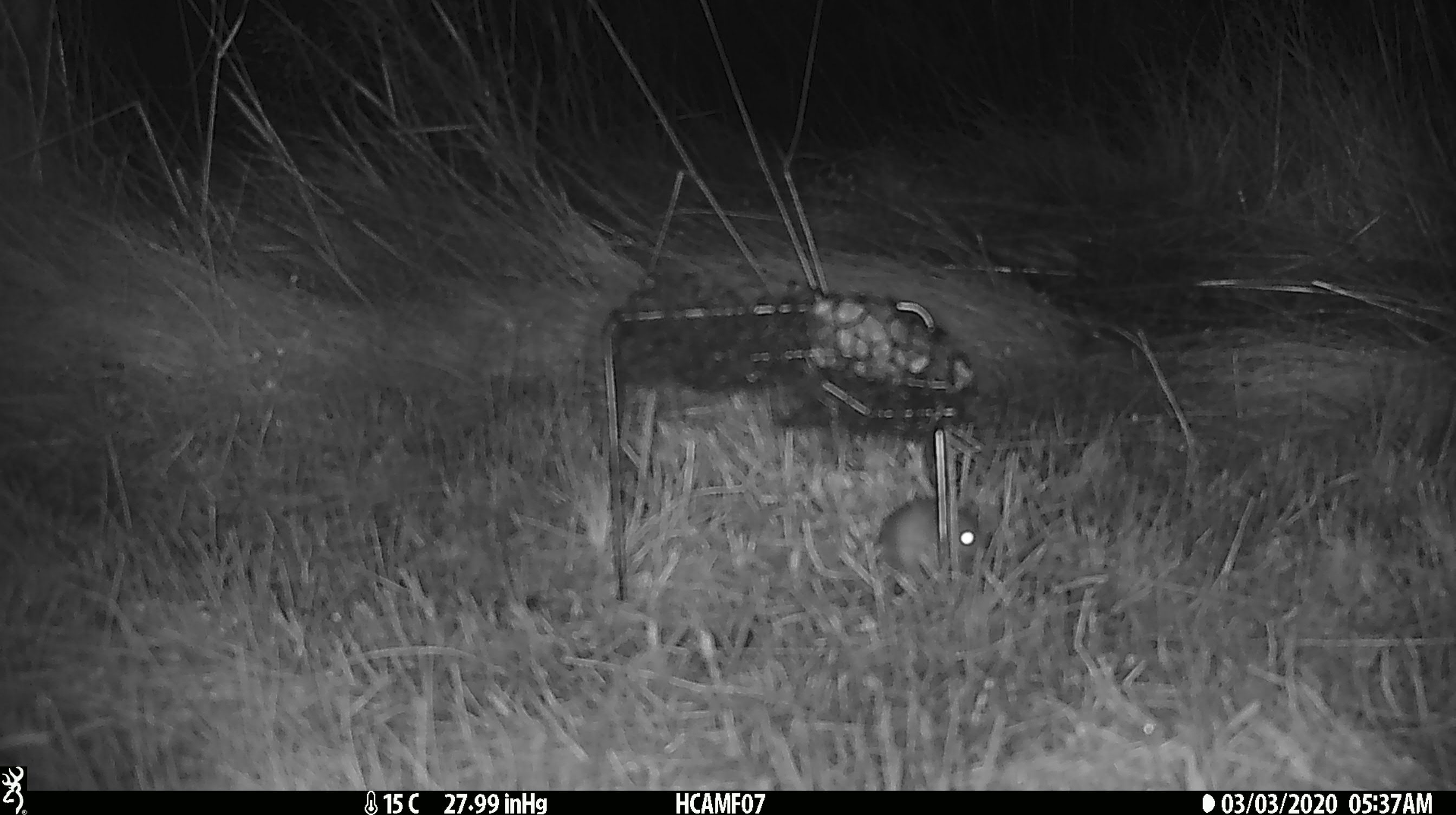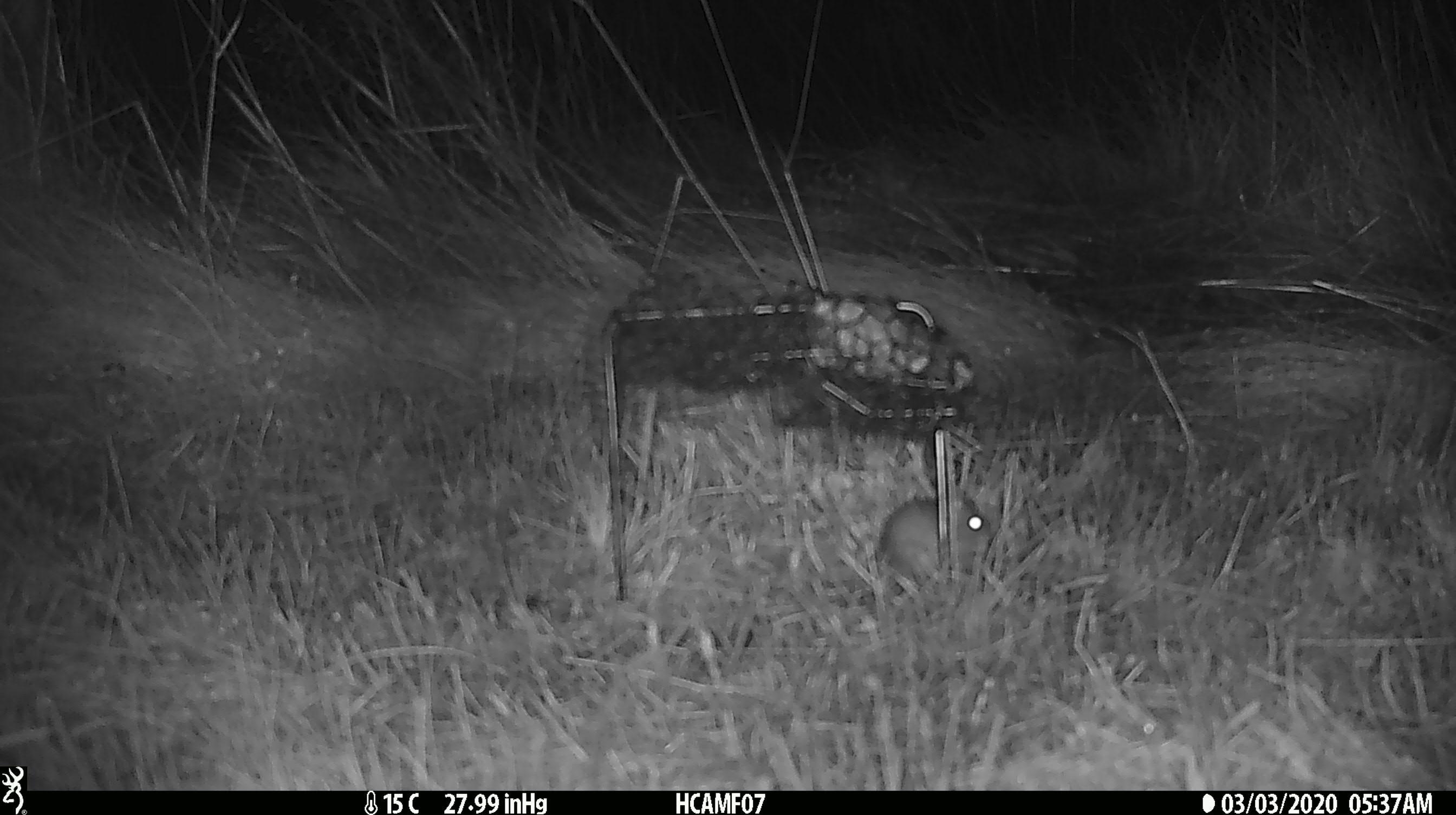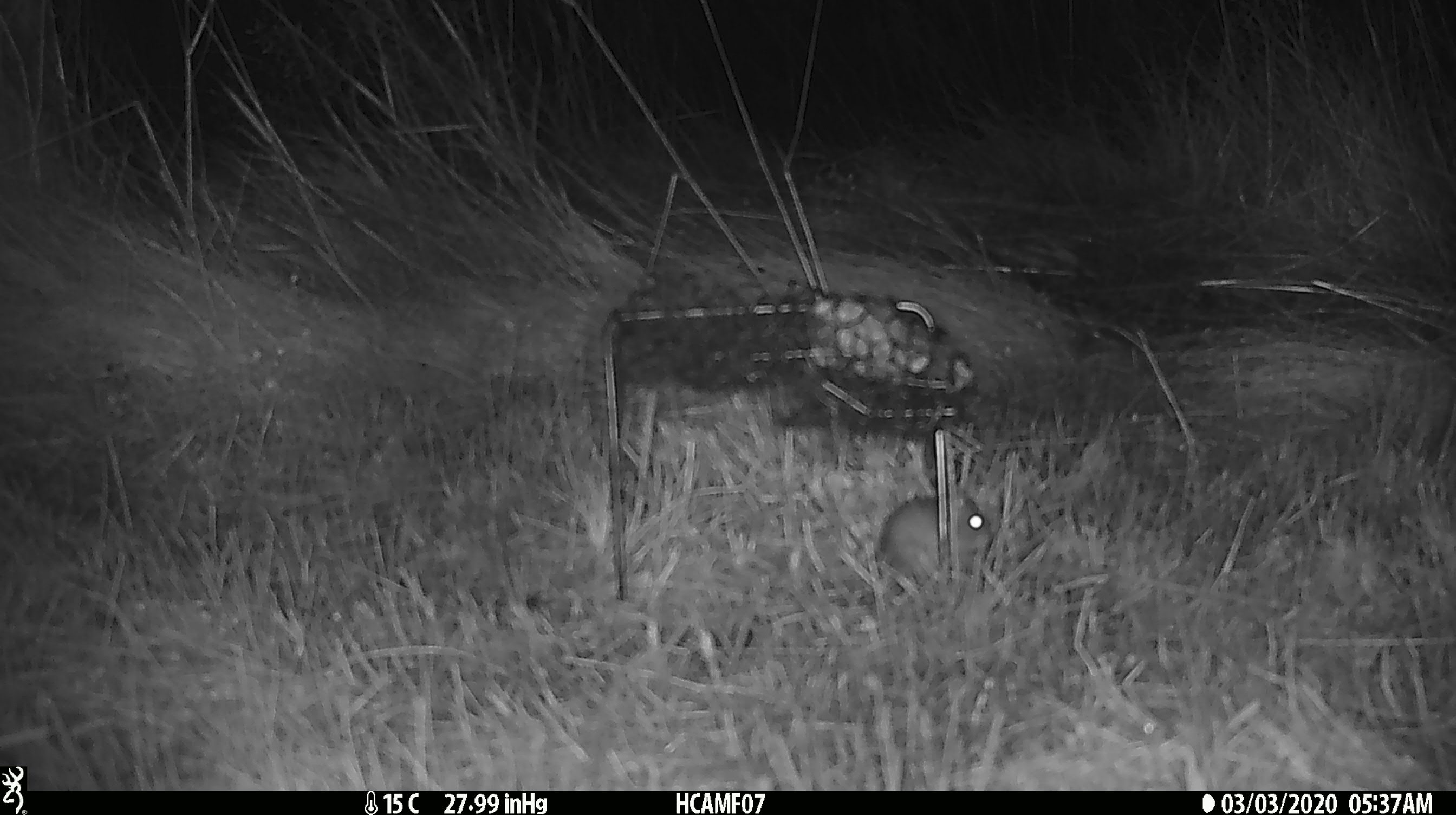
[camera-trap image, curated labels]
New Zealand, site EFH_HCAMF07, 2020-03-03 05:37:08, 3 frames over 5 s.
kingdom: Animalia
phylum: Chordata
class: Mammalia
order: Rodentia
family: Muridae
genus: Mus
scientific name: Mus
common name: mouse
Mouse (Mus).